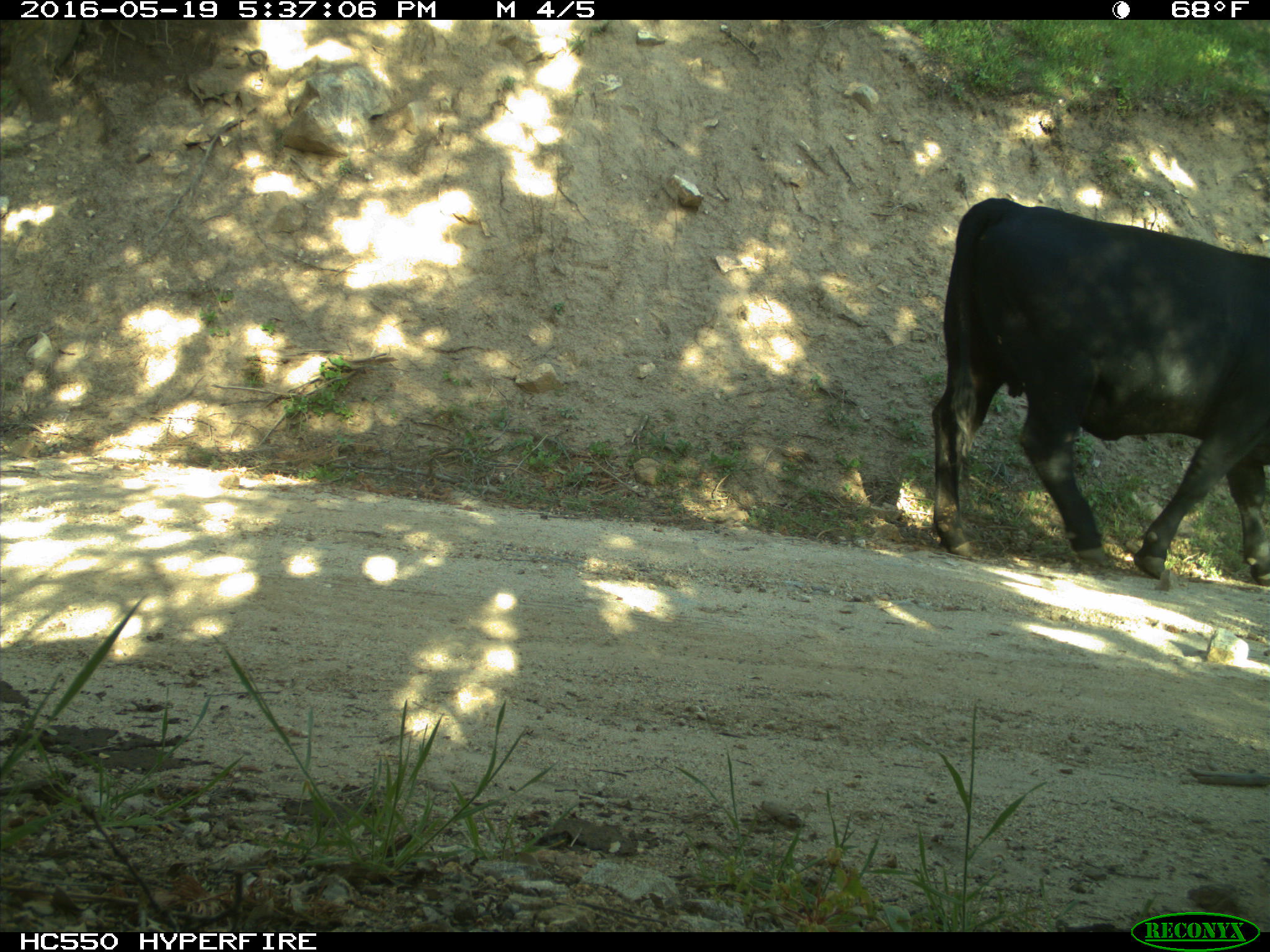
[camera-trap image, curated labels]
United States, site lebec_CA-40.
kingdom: Animalia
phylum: Chordata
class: Mammalia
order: Artiodactyla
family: Bovidae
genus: Bos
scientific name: Bos taurus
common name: domestic cow